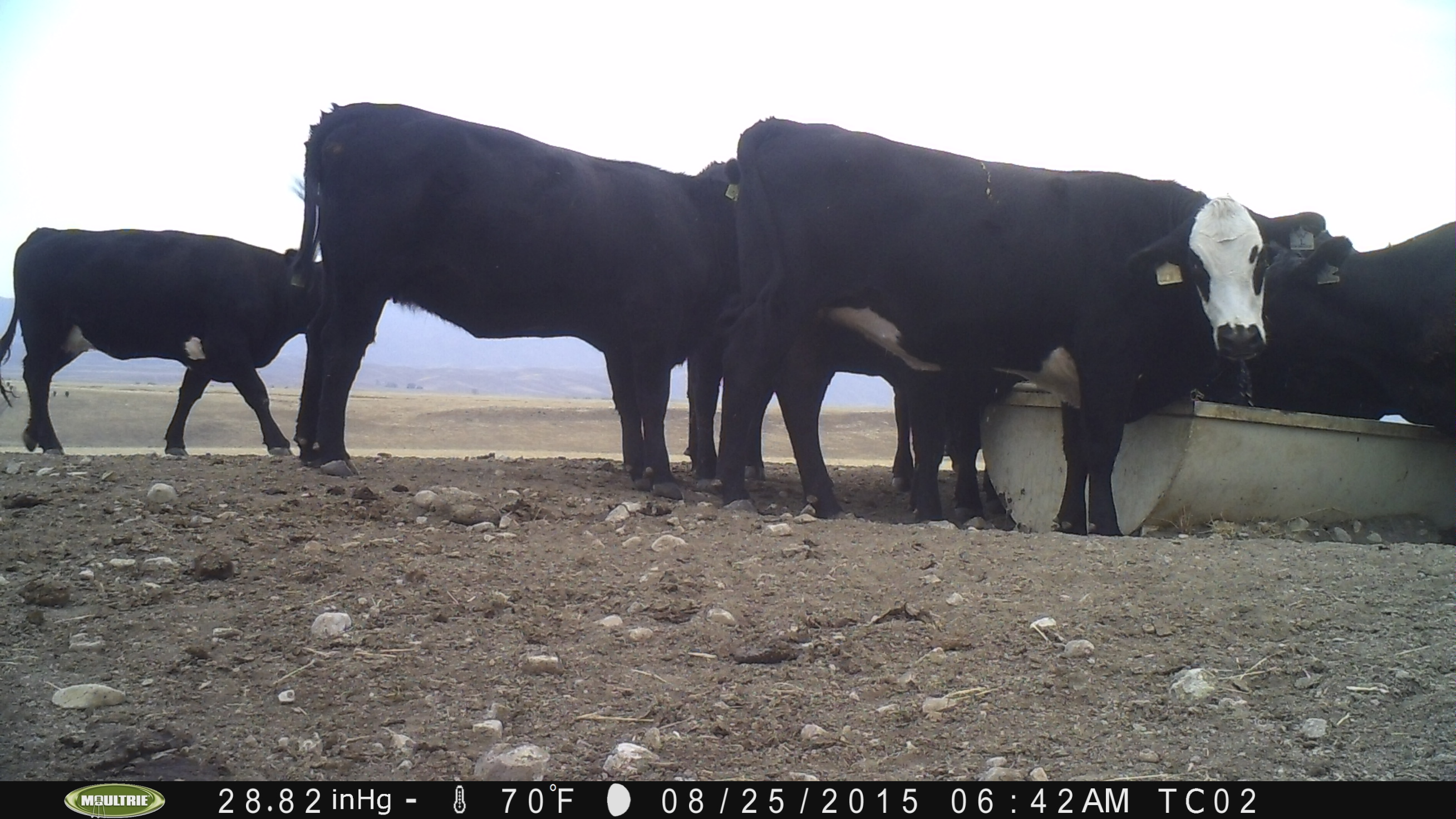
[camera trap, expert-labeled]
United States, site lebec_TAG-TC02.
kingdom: Animalia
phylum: Chordata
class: Mammalia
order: Artiodactyla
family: Bovidae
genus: Bos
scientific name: Bos taurus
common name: domestic cow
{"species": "Bos taurus (domestic cow)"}